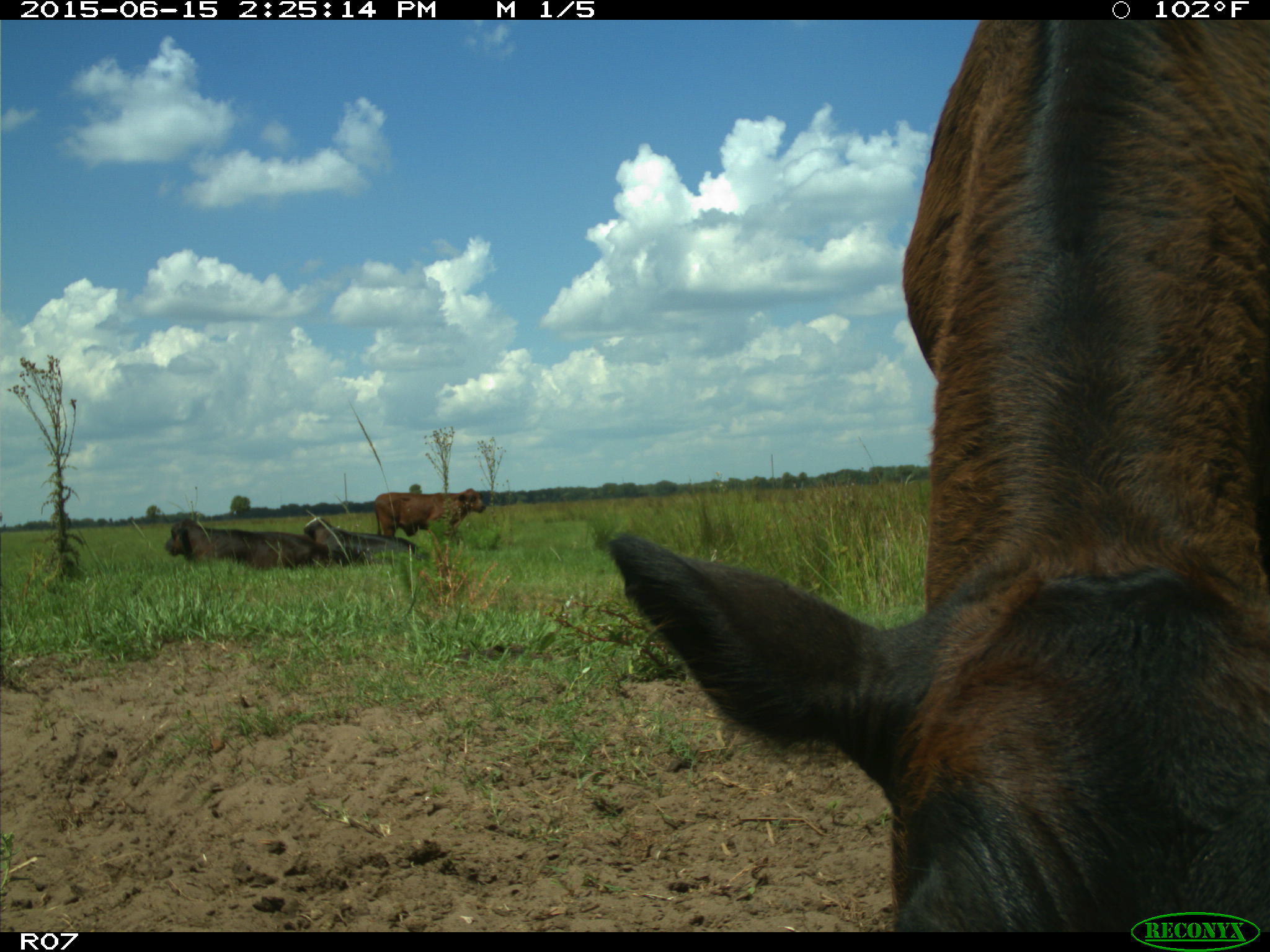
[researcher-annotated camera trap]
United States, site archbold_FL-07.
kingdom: Animalia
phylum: Chordata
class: Mammalia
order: Artiodactyla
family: Bovidae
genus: Bos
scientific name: Bos taurus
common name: domestic cow